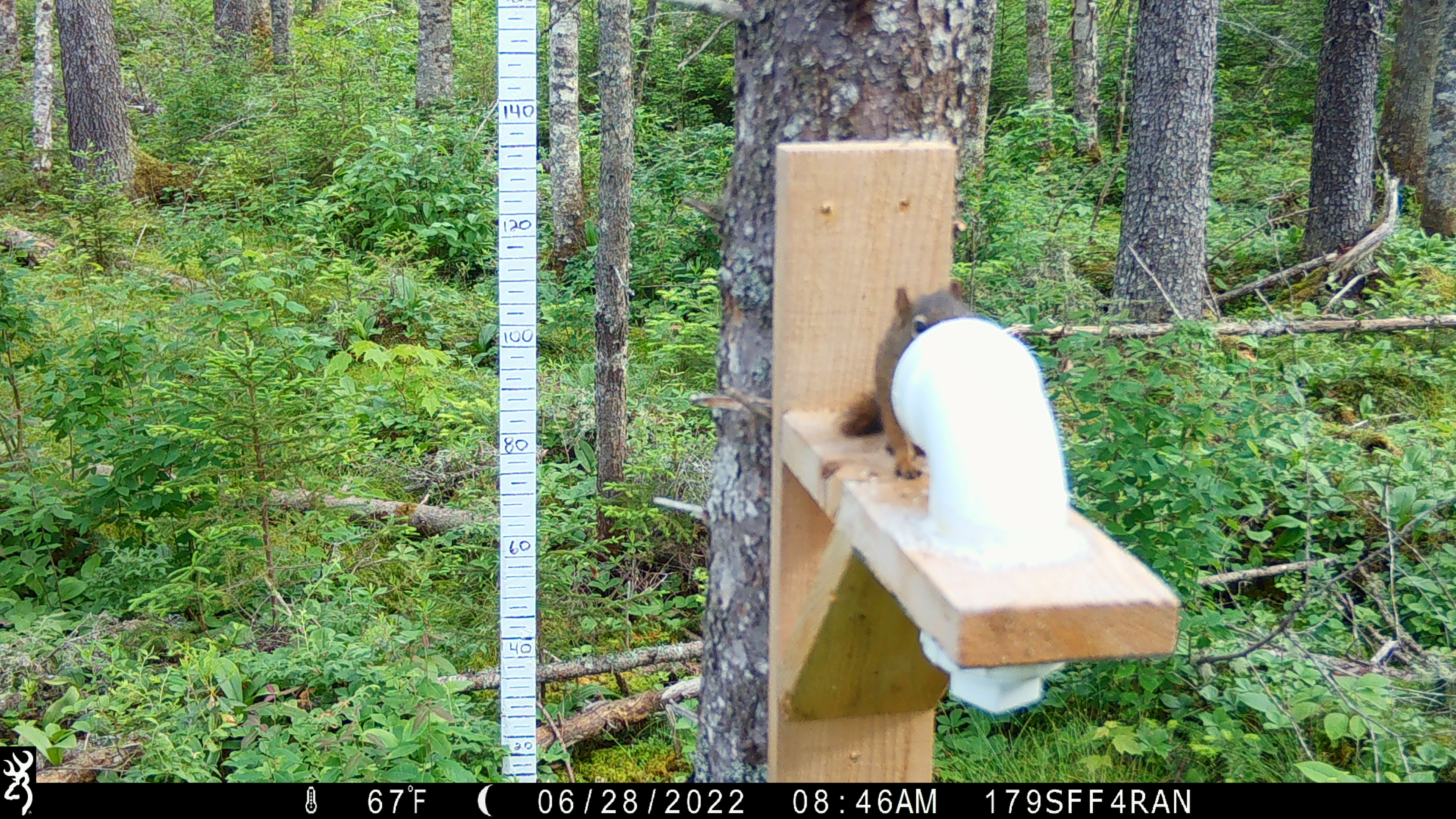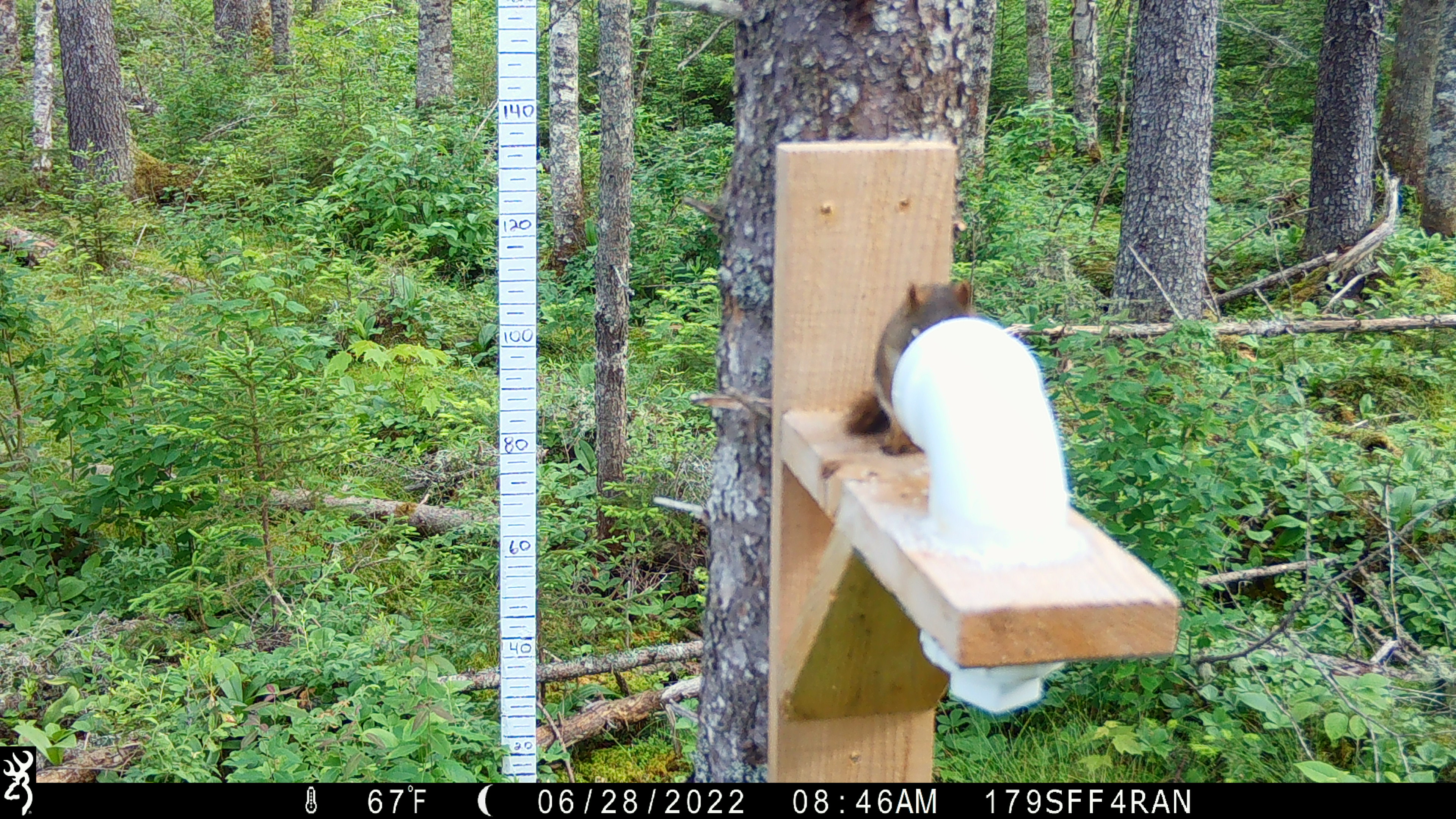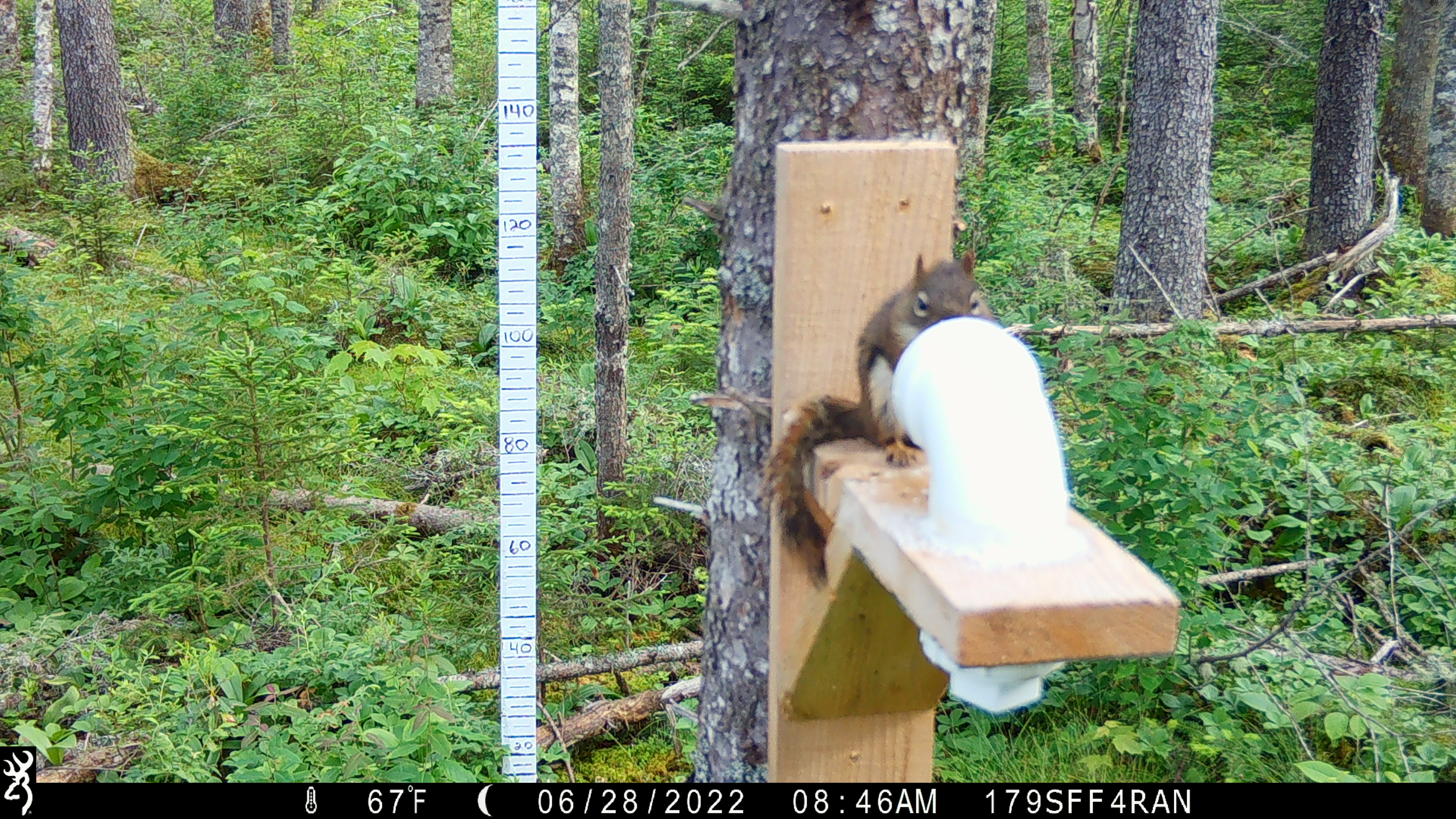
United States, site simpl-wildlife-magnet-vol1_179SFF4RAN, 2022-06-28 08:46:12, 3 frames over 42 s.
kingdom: Animalia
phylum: Chordata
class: Mammalia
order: Rodentia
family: Sciuridae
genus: Tamiasciurus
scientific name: Tamiasciurus hudsonicus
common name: red squirrel